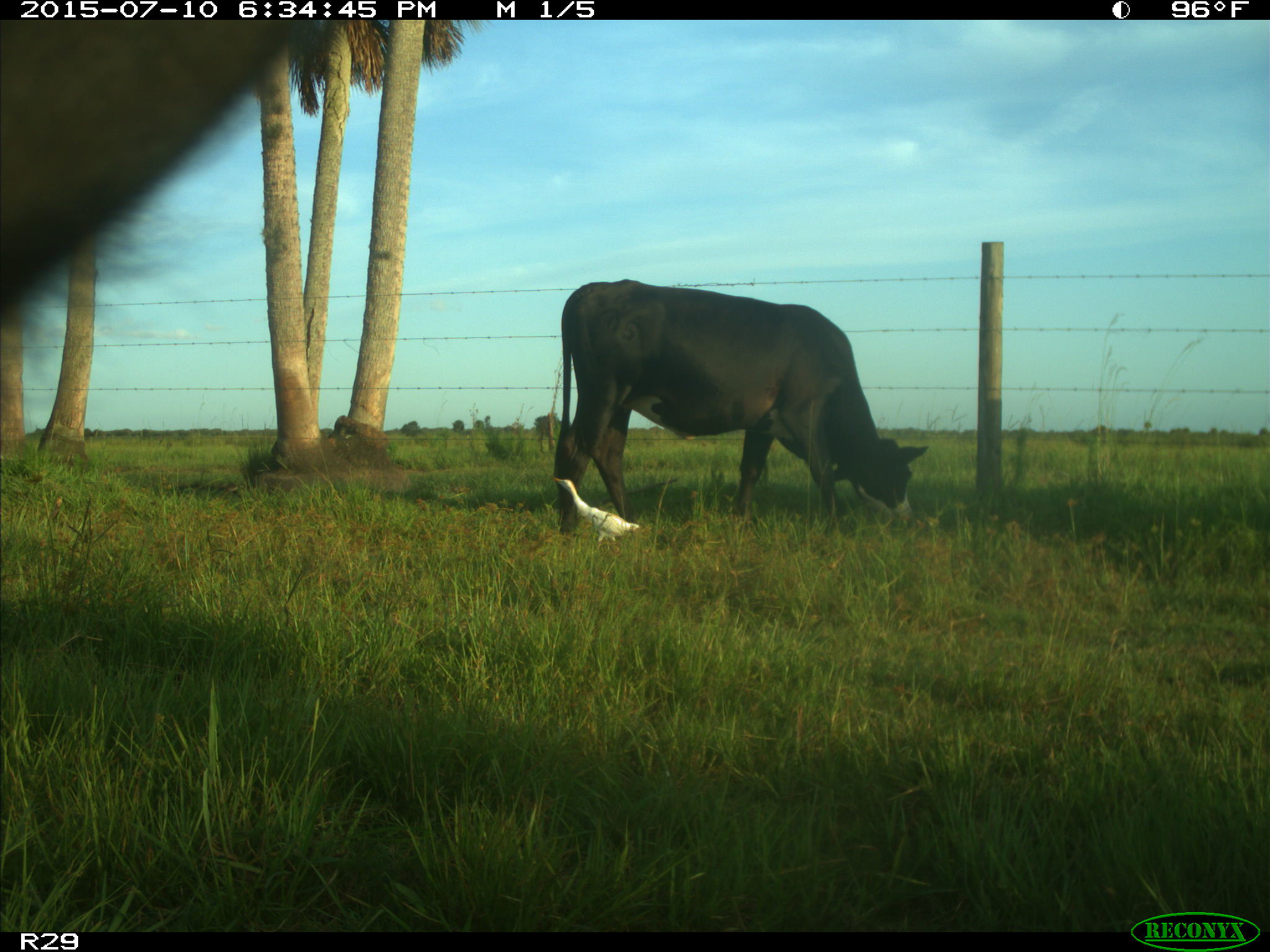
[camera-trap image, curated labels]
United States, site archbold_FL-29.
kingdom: Animalia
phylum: Chordata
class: Mammalia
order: Artiodactyla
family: Bovidae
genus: Bos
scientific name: Bos taurus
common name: domestic cow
Bos taurus (domestic cow).